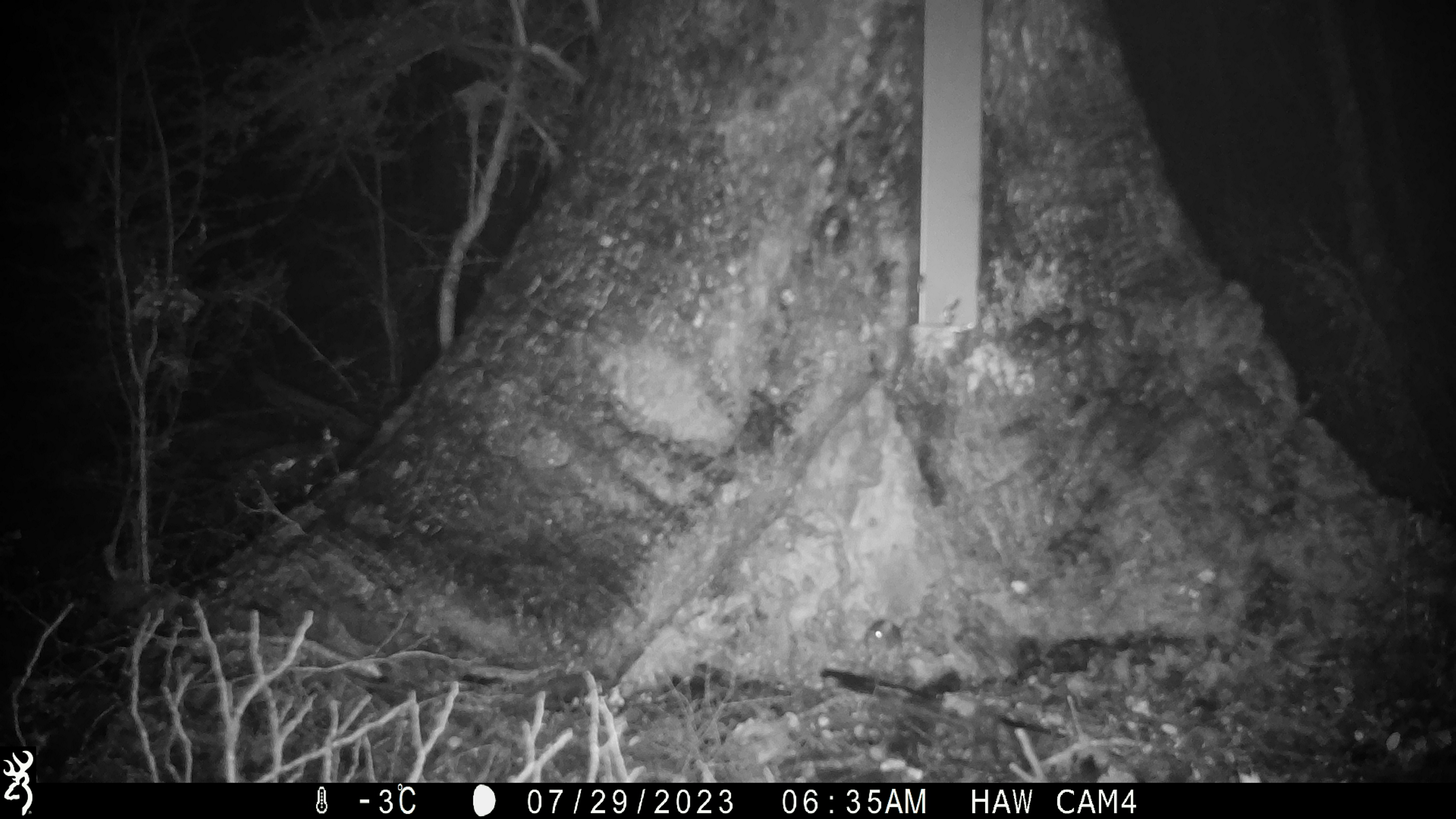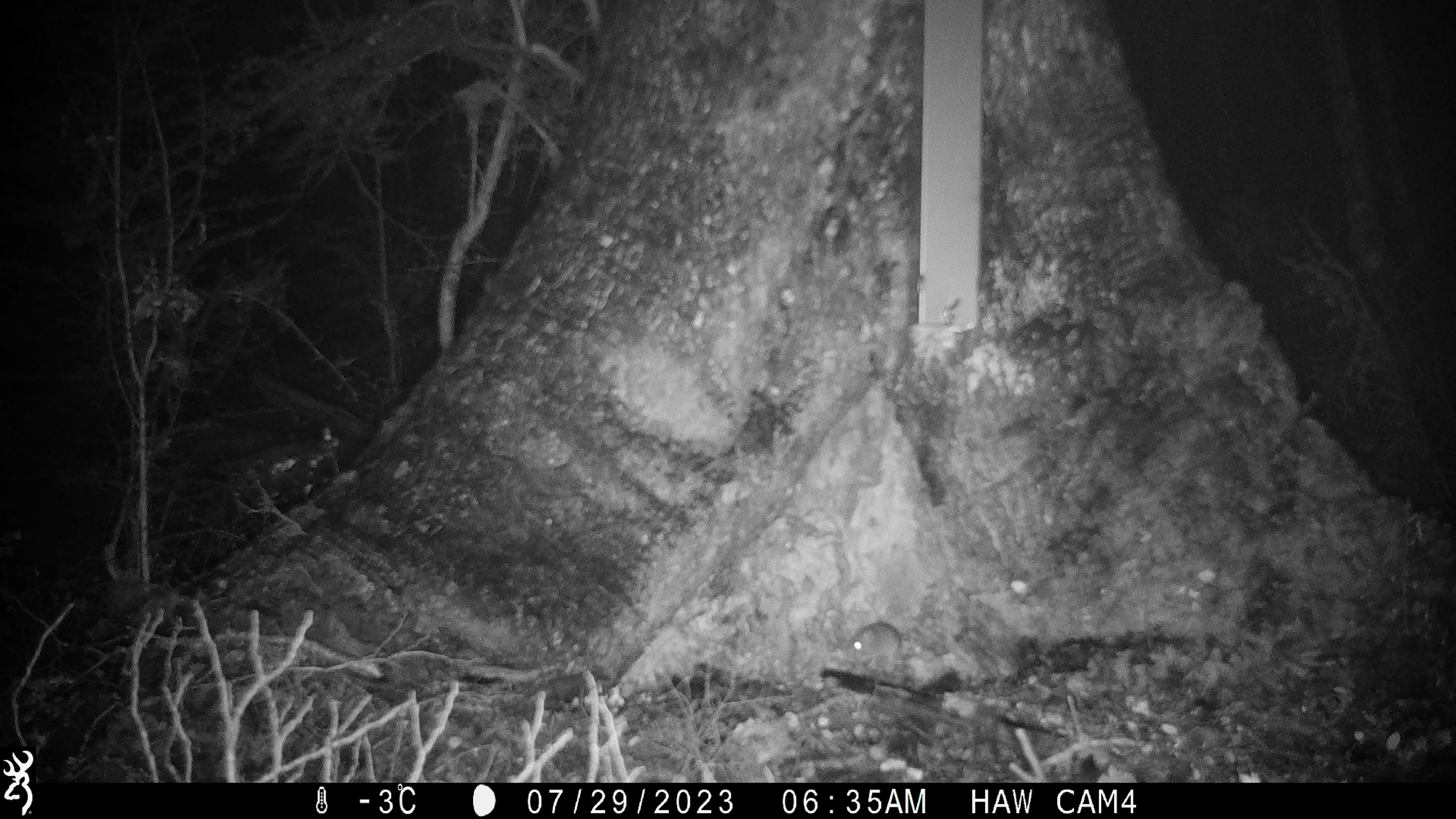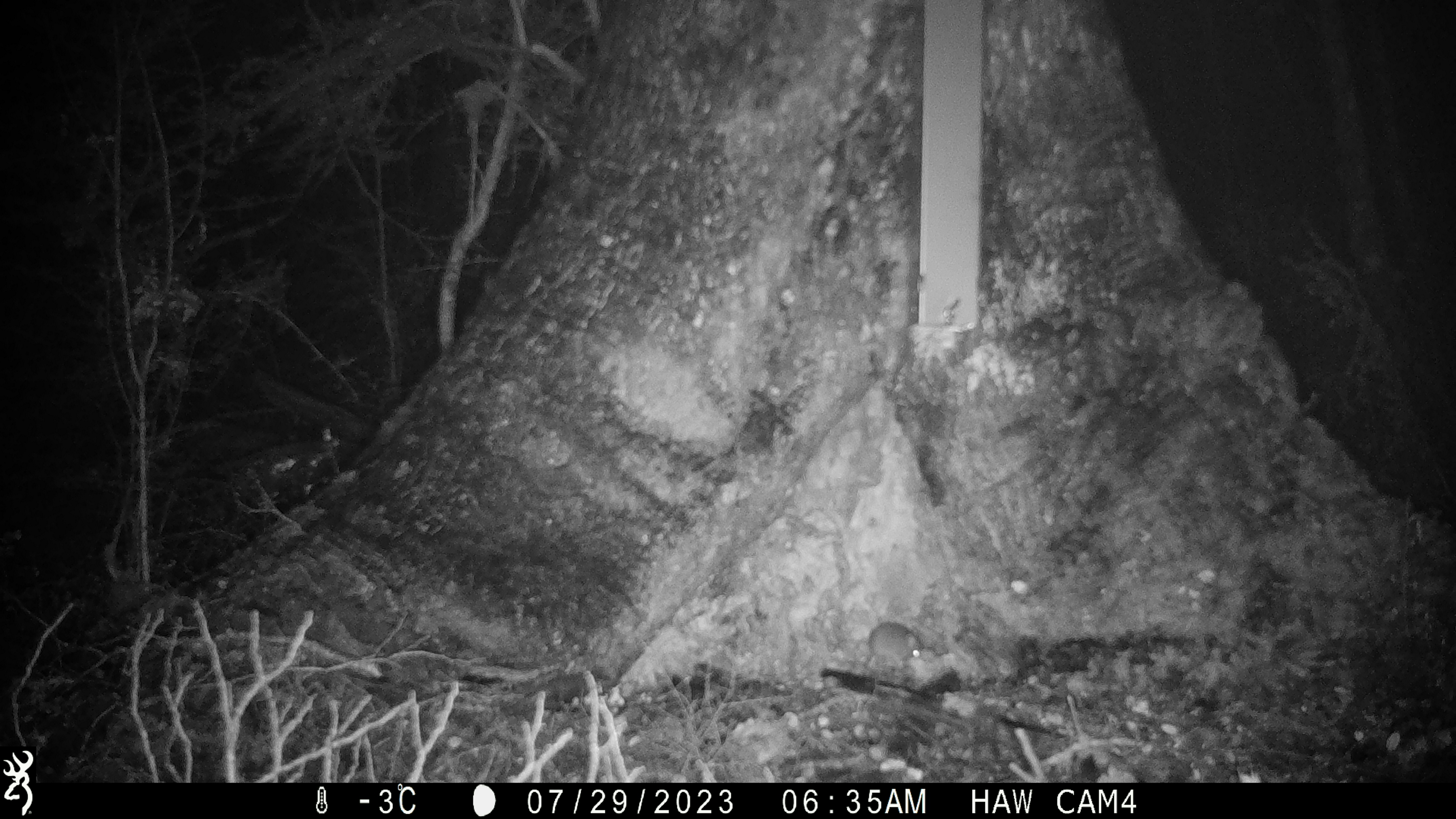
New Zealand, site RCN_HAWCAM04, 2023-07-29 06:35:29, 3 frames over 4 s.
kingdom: Animalia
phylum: Chordata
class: Mammalia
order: Rodentia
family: Muridae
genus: Mus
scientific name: Mus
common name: mouse